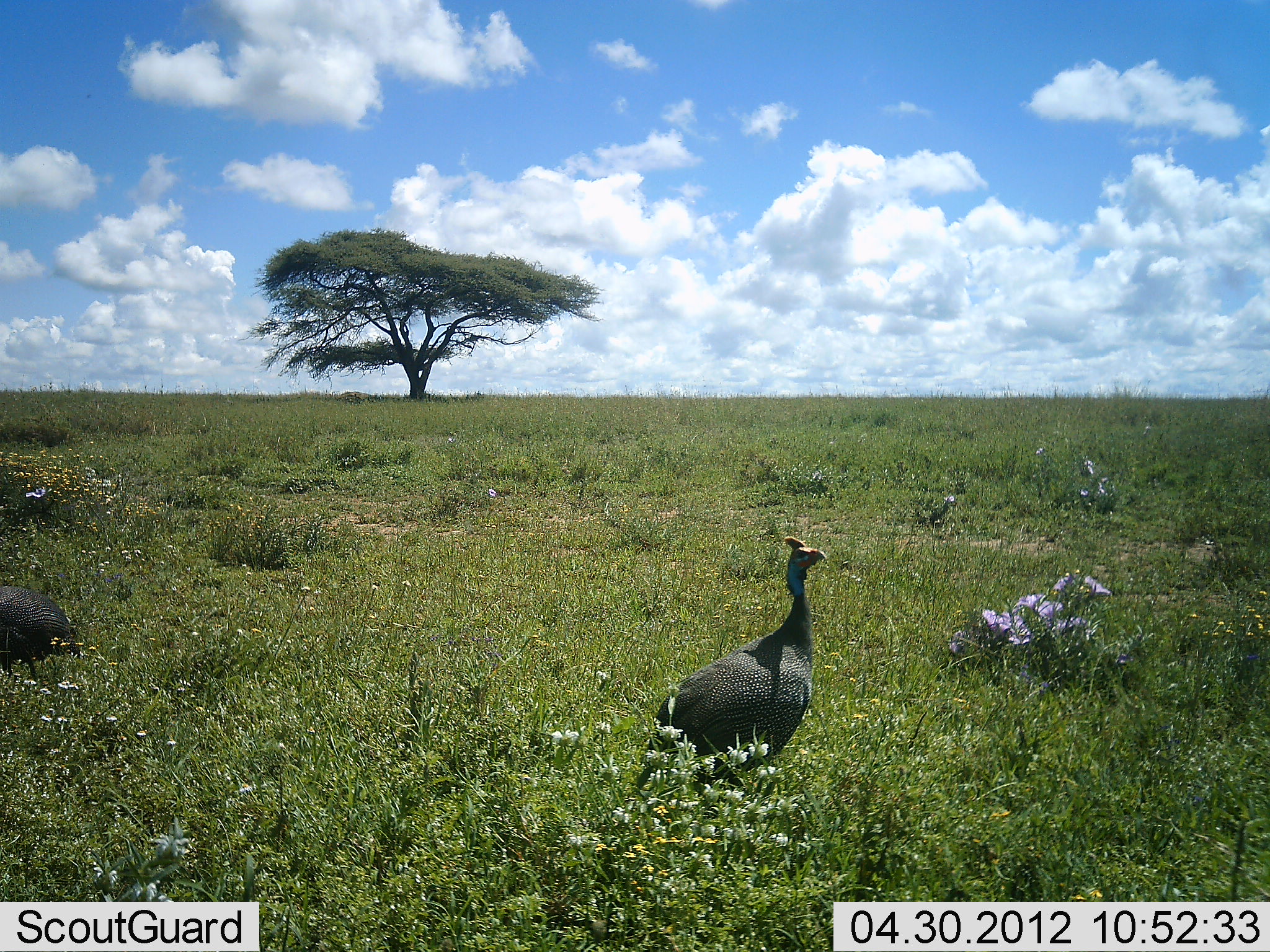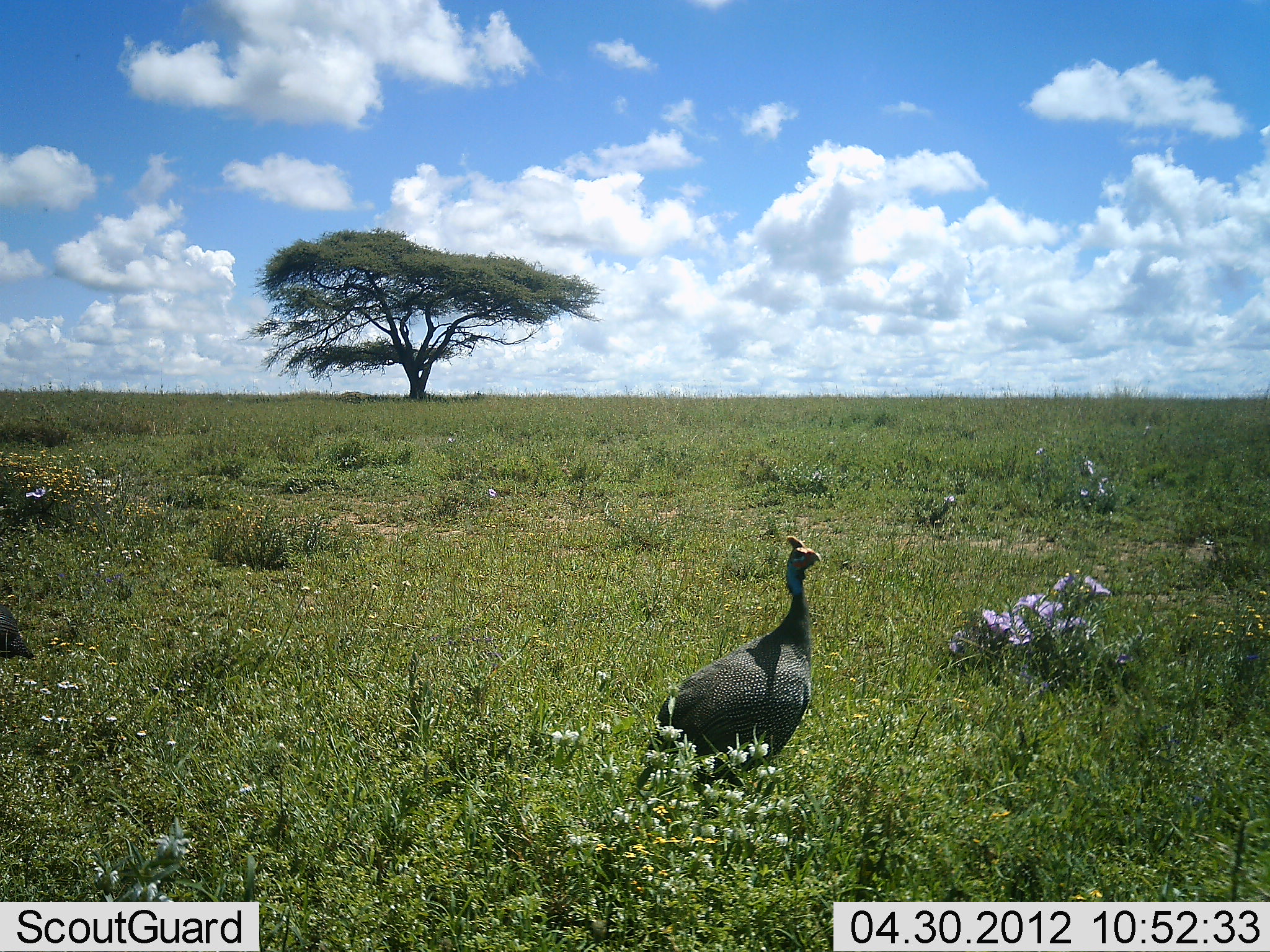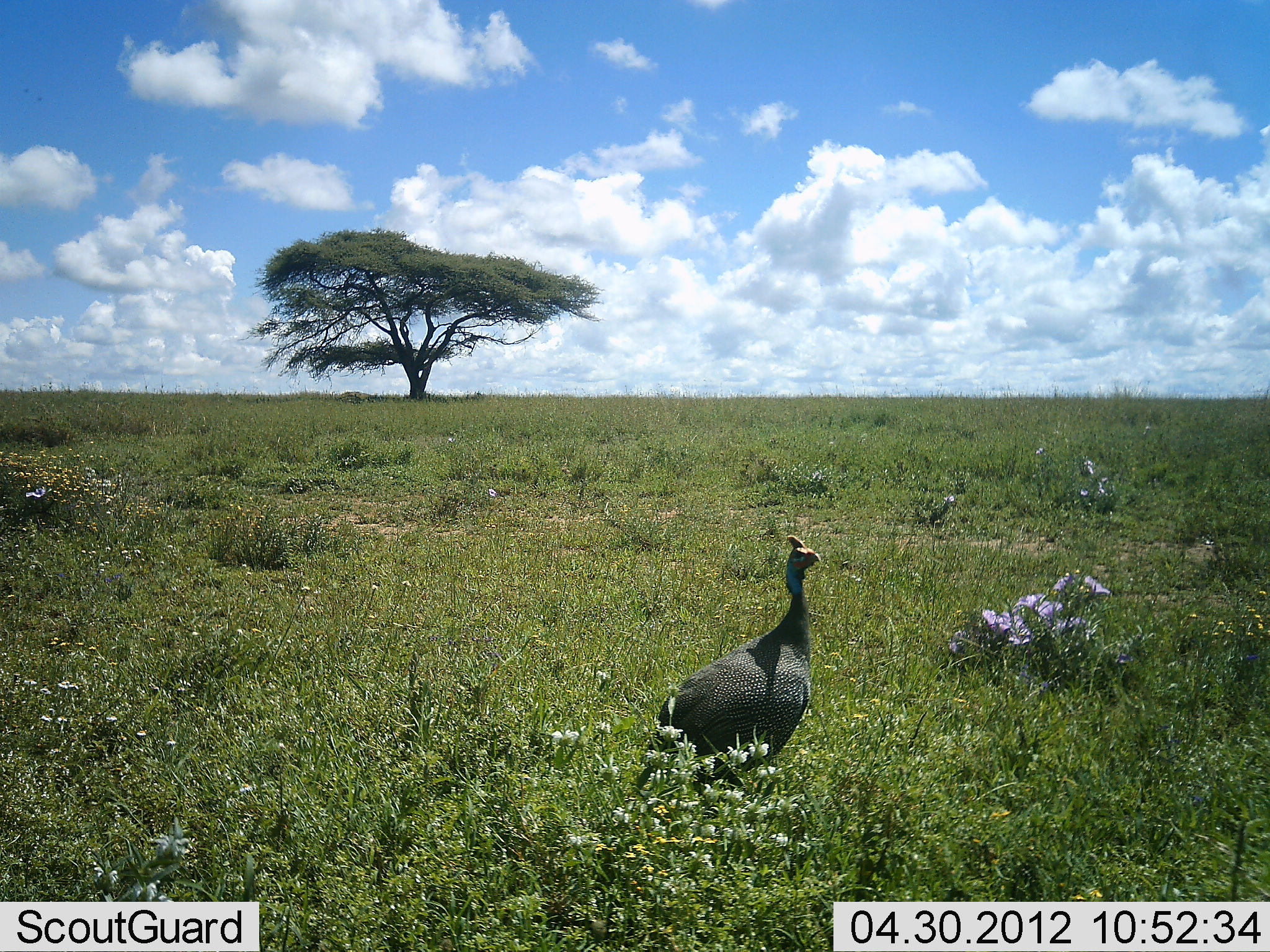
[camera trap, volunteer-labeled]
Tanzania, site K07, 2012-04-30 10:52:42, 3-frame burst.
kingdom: Animalia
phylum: Chordata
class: Aves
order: Galliformes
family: Numididae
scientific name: Numididae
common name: guinea fowl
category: guineafowl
Guineafowl (guinea fowl) (Numididae), count 2. Behavior (volunteer vote fractions): standing 81%, resting 0%, moving 62%, interacting 0%. Young present (vote fraction): 0%. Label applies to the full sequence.